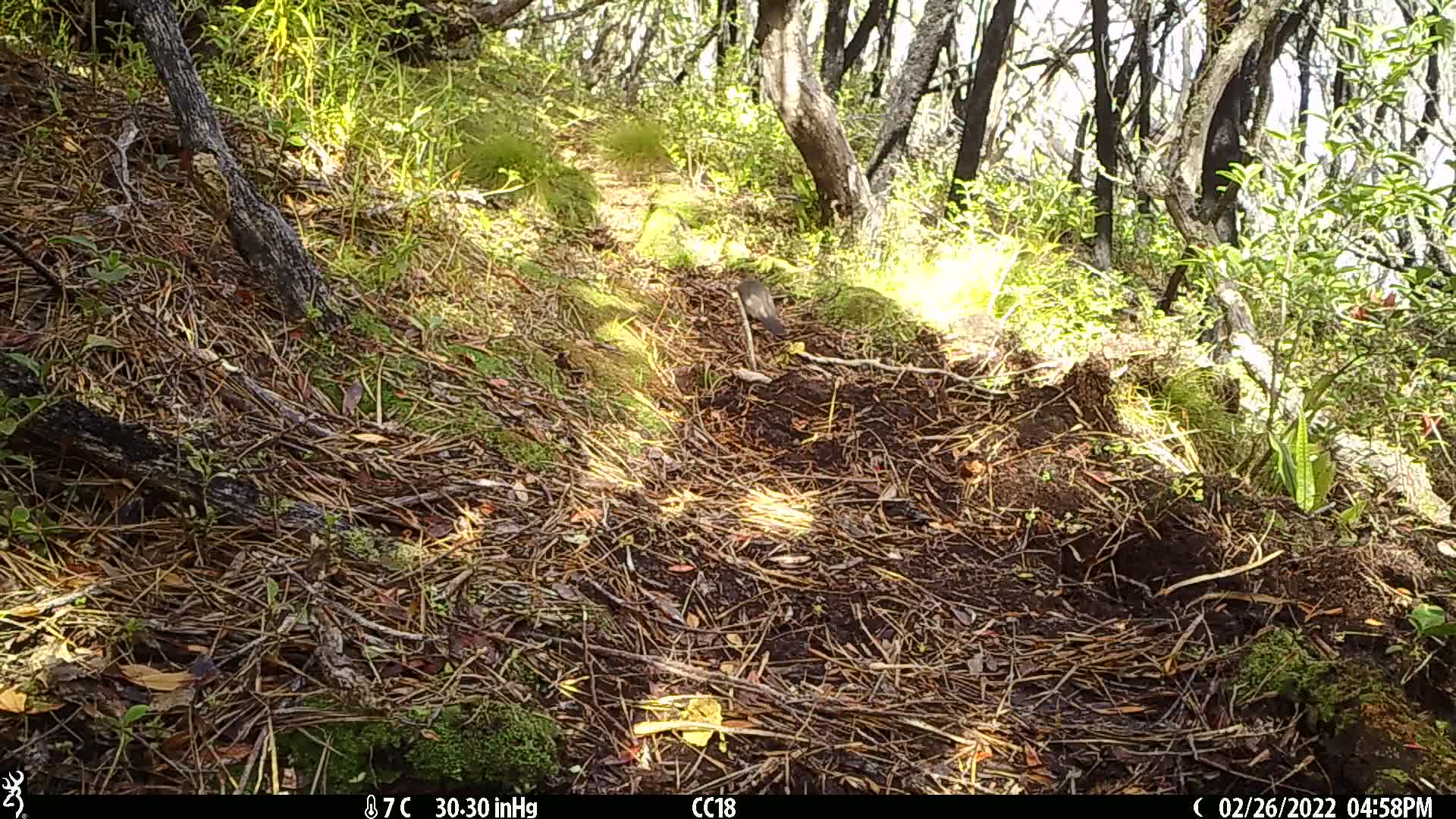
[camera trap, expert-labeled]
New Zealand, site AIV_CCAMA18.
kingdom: Animalia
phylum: Chordata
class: Aves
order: Passeriformes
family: Turdidae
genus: Turdus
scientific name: Turdus merula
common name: eurasian blackbird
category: blackbird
Blackbird (eurasian blackbird) (Turdus merula).